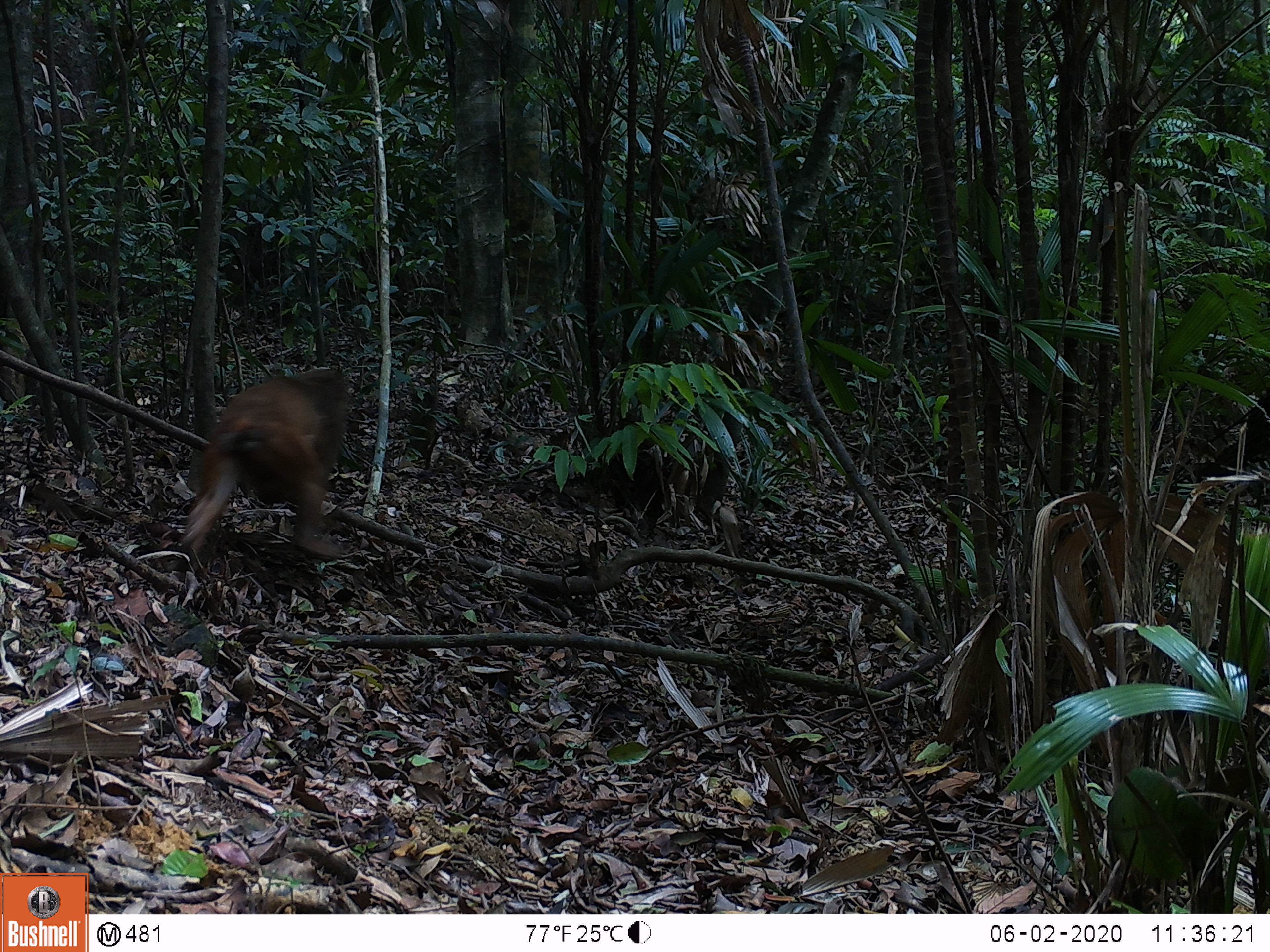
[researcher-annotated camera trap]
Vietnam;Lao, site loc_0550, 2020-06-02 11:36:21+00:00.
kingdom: Animalia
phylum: Chordata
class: Mammalia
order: Primates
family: Cercopithecidae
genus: Macaca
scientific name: Macaca arctoides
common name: stump-tailed macaque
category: stump tailed macaque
Stump tailed macaque (stump-tailed macaque) (Macaca arctoides). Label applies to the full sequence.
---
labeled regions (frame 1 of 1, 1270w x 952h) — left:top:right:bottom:
stump tailed macaque: 177:368:351:572